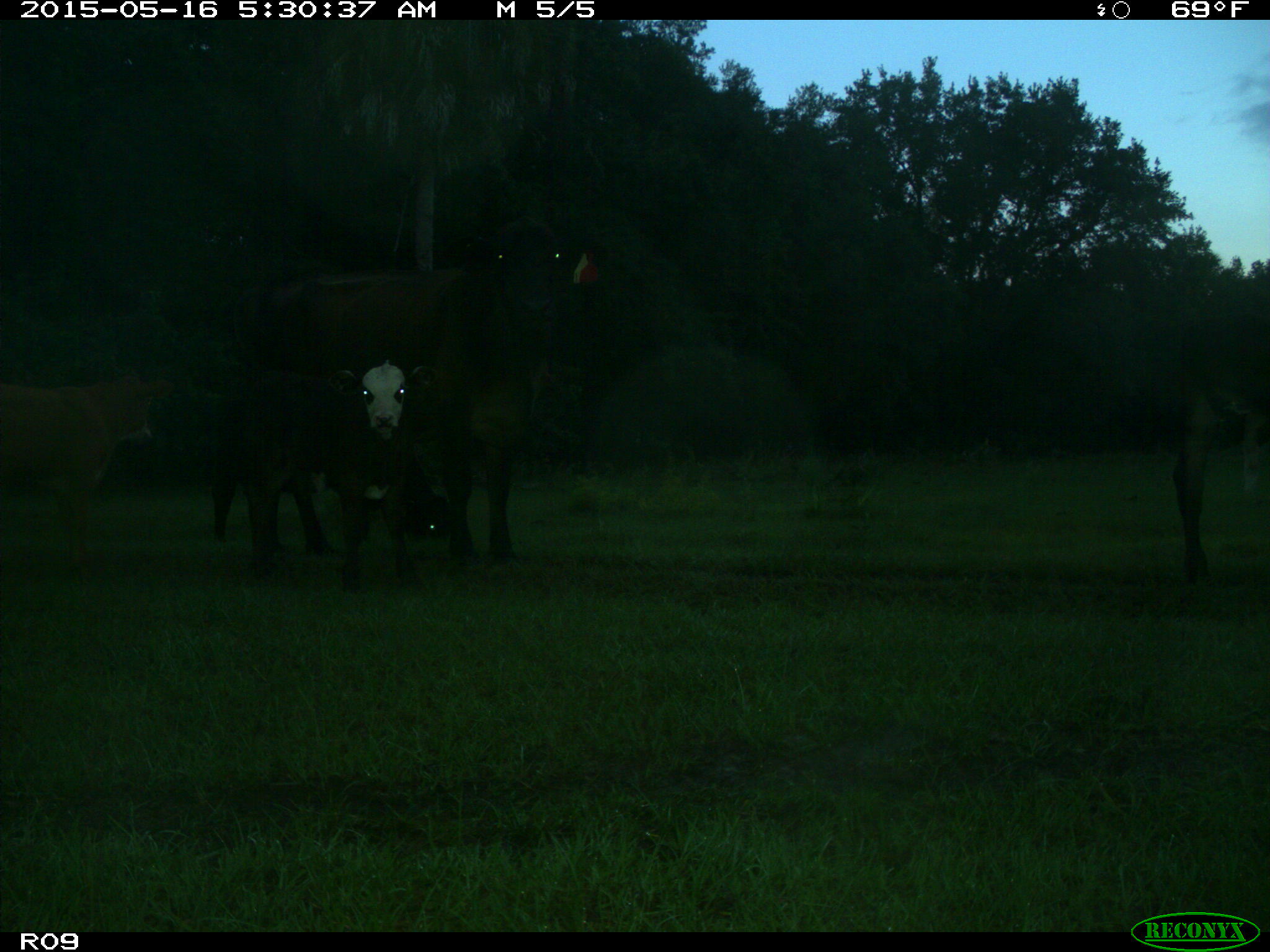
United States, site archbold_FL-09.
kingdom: Animalia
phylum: Chordata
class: Mammalia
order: Artiodactyla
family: Bovidae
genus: Bos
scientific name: Bos taurus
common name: domestic cow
Bos taurus (domestic cow).